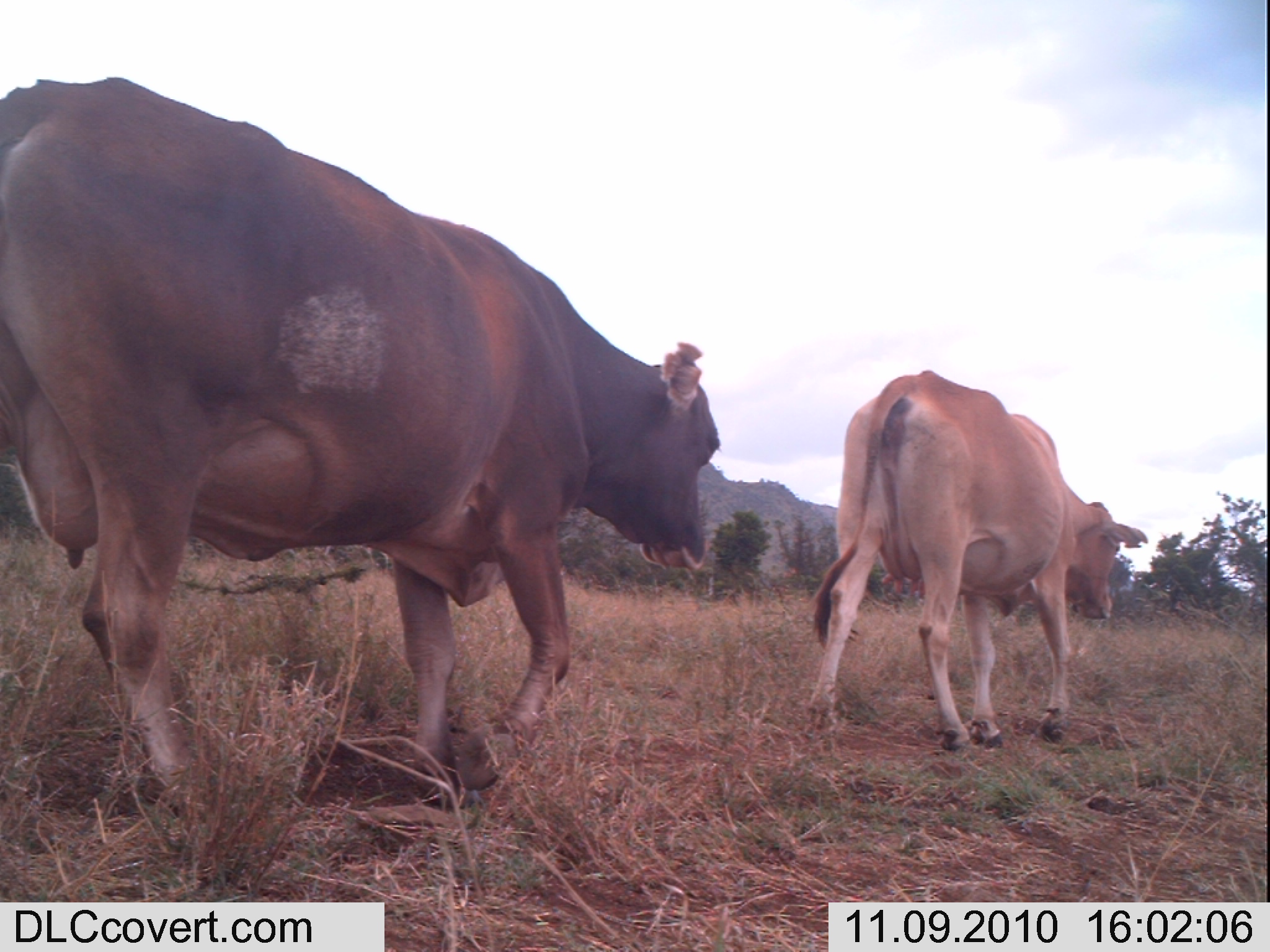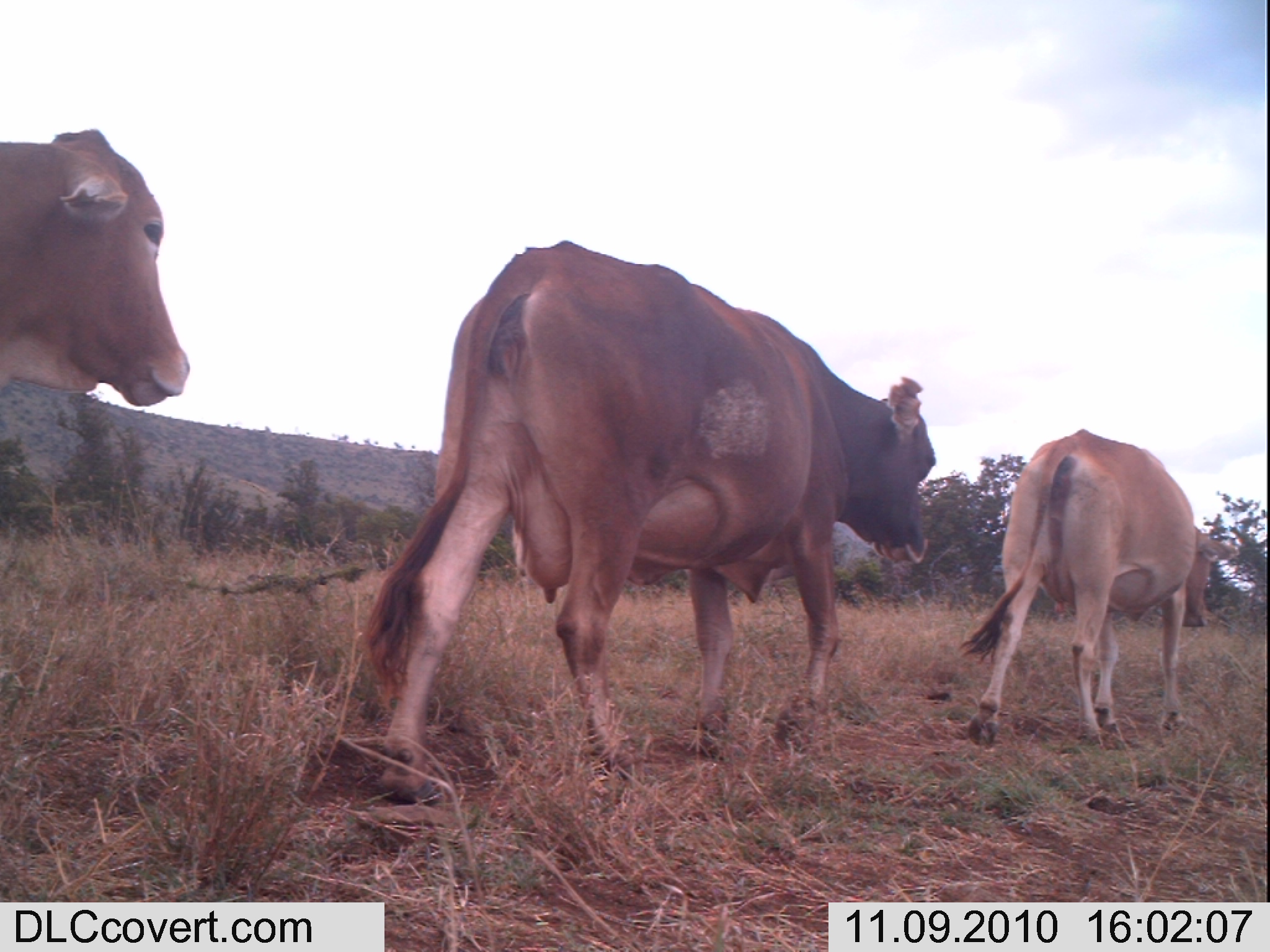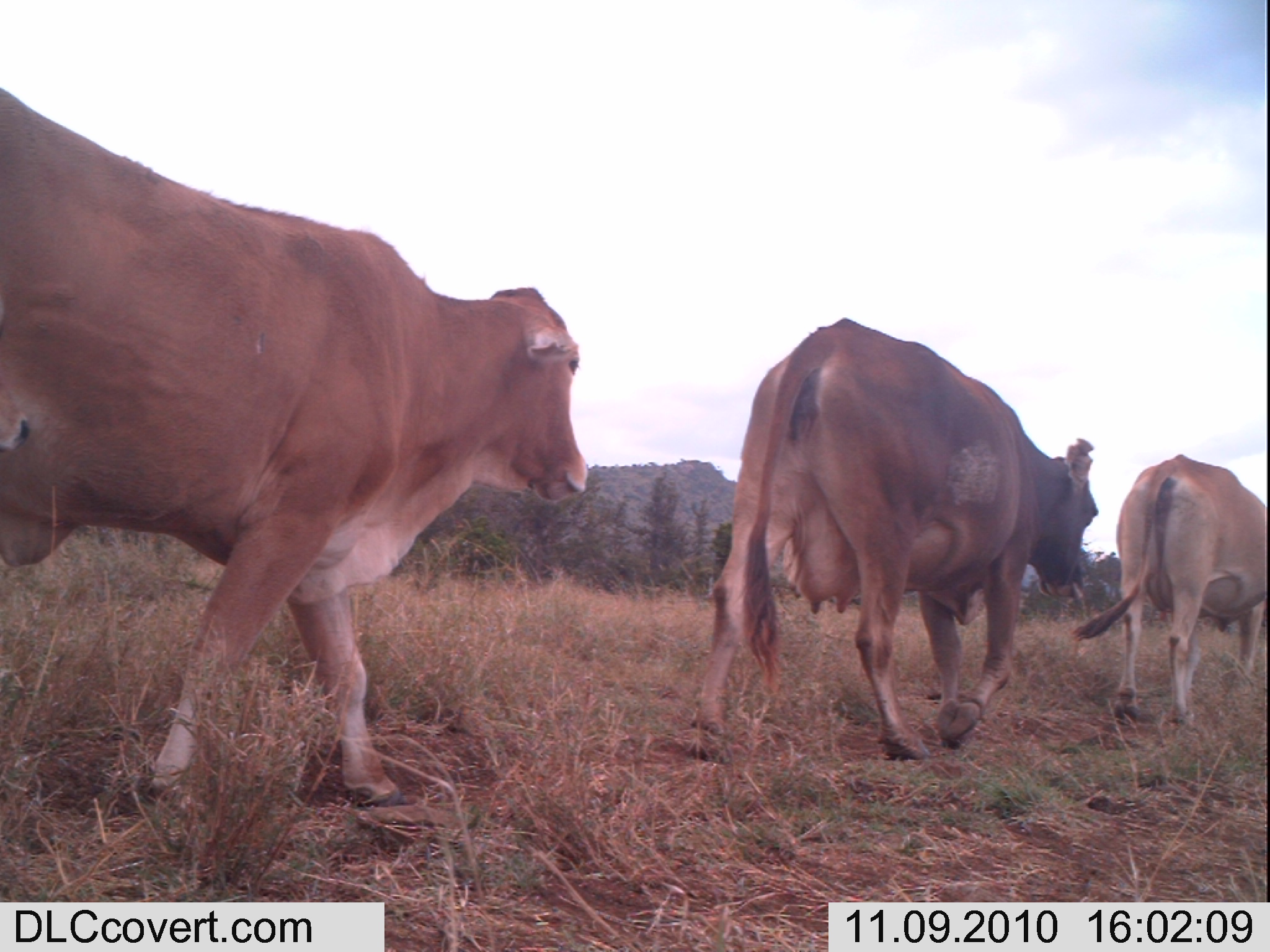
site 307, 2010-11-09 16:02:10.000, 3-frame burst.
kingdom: Animalia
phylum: Chordata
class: Mammalia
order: Artiodactyla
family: Bovidae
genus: Bos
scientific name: Bos taurus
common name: domestic cattle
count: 2